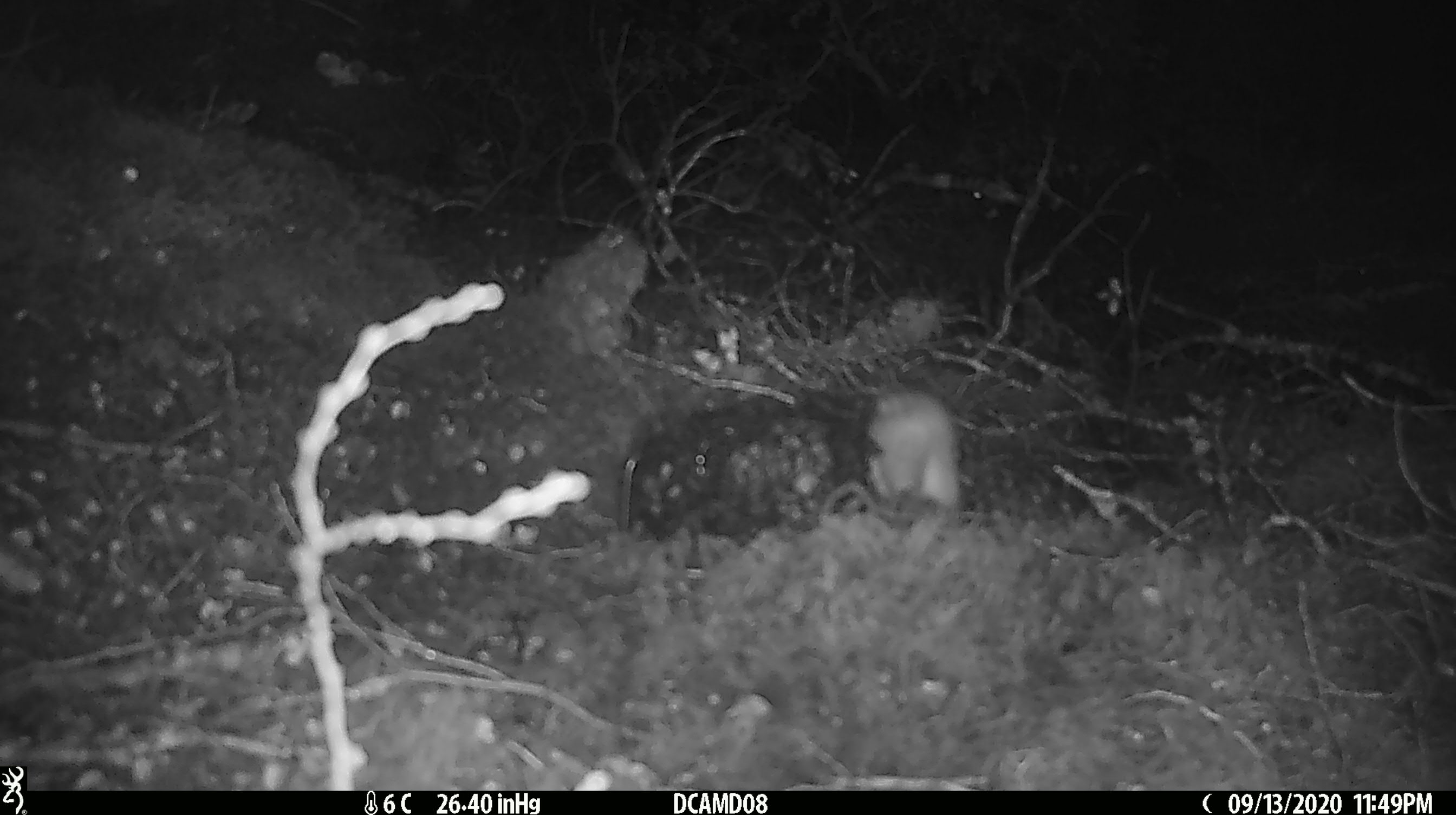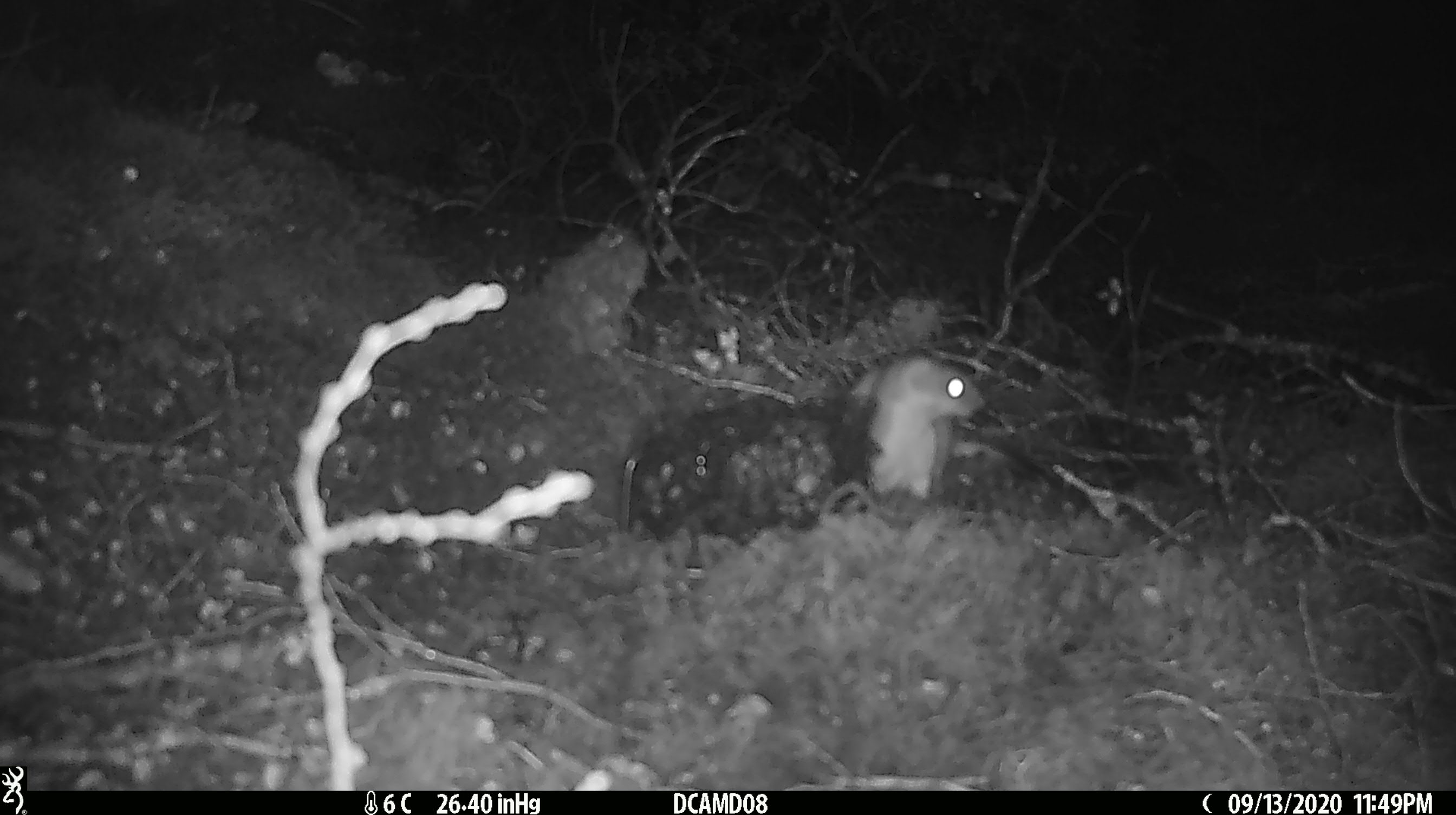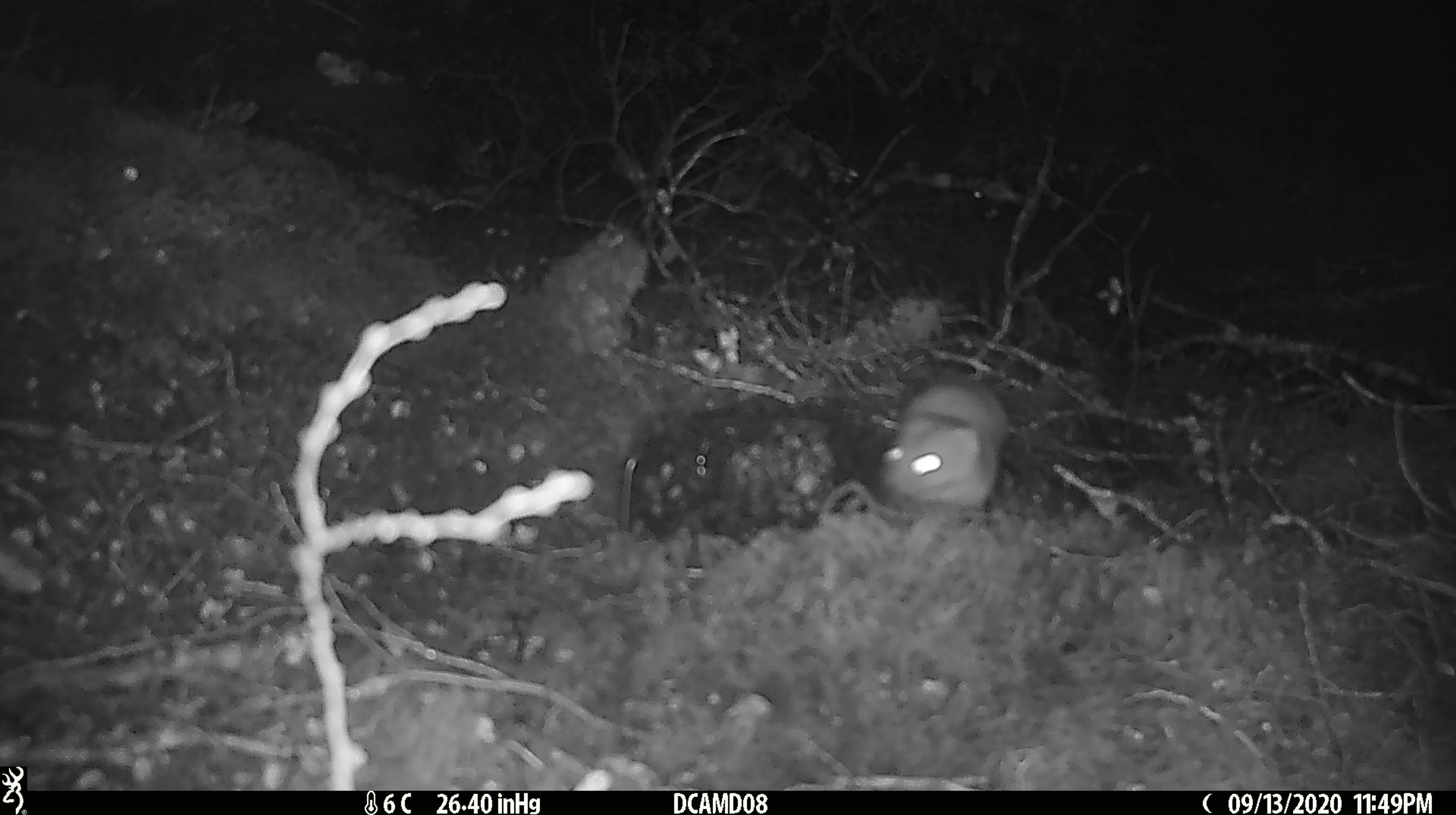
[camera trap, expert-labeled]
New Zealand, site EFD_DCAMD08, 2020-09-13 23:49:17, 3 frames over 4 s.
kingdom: Animalia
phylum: Chordata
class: Mammalia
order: Carnivora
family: Mustelidae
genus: Mustela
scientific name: Mustela erminea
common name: stoat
Stoat (Mustela erminea).